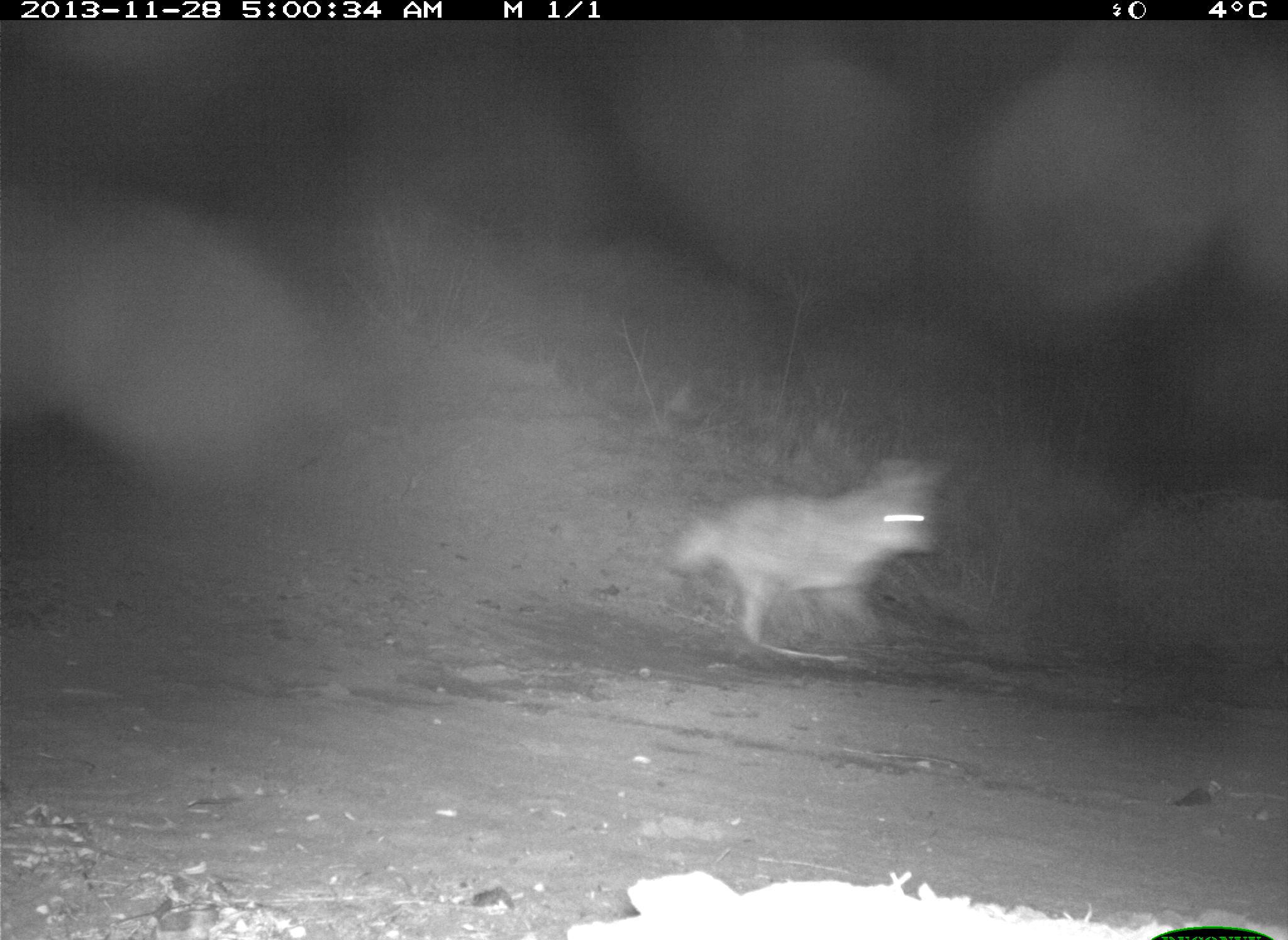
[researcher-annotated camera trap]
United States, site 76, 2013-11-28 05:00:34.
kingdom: Animalia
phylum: Chordata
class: Mammalia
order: Carnivora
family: Canidae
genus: Canis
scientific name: Canis latrans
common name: coyote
Coyote (Canis latrans).